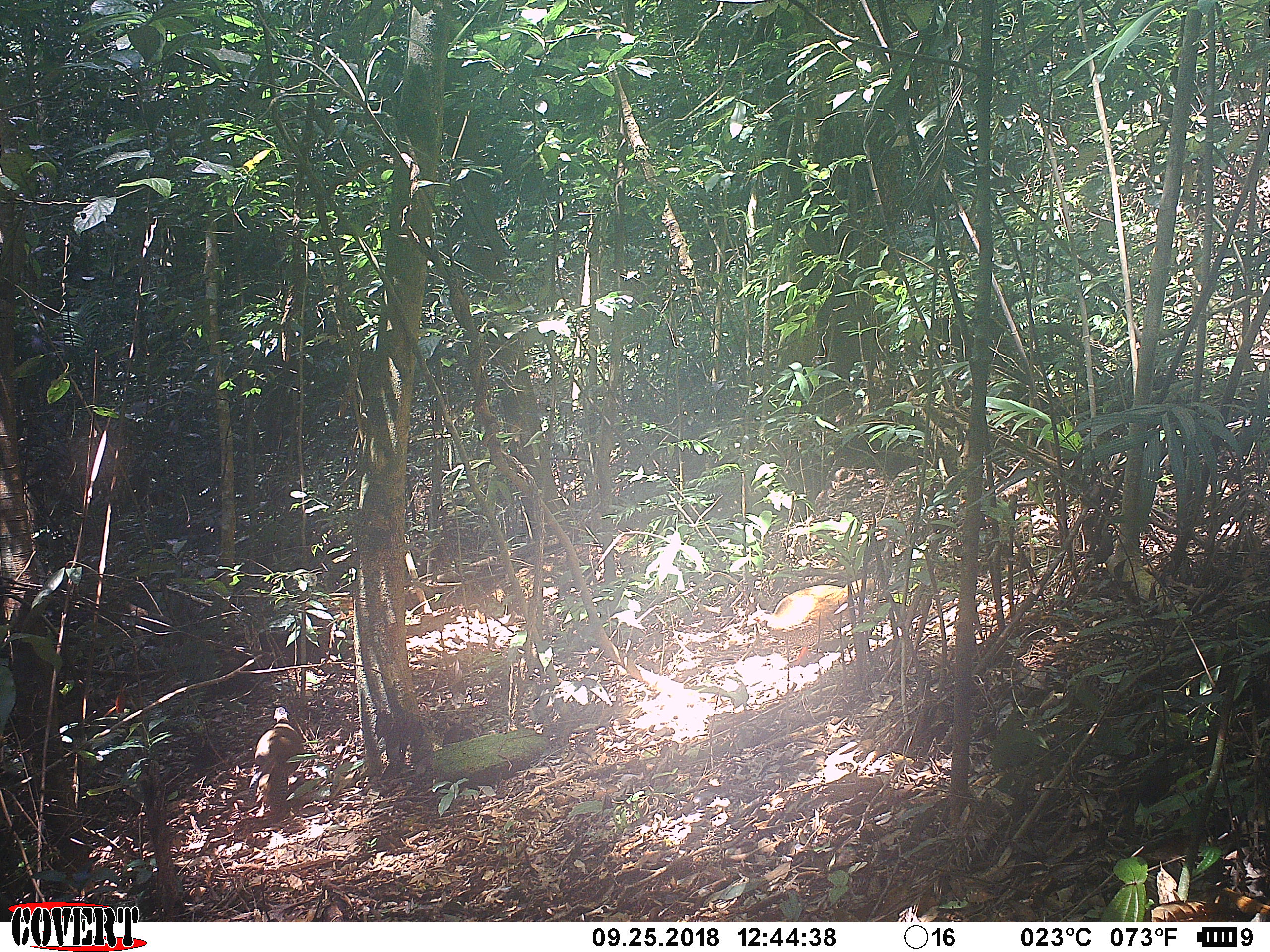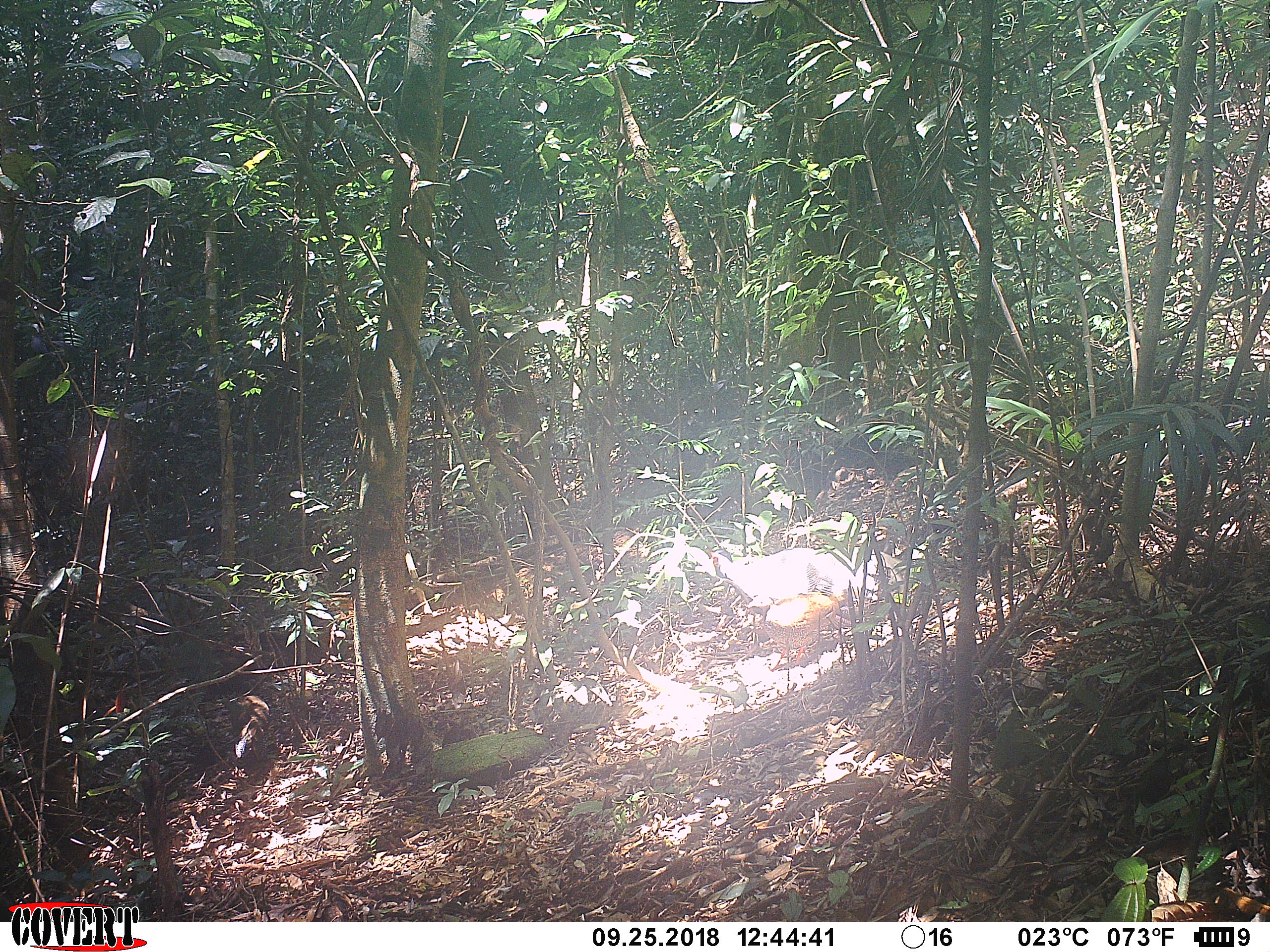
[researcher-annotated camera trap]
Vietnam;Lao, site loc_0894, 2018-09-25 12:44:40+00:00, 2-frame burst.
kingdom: Animalia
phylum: Chordata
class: Aves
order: Galliformes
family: Phasianidae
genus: Lophura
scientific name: Lophura nycthemera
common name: silver pheasant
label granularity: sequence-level